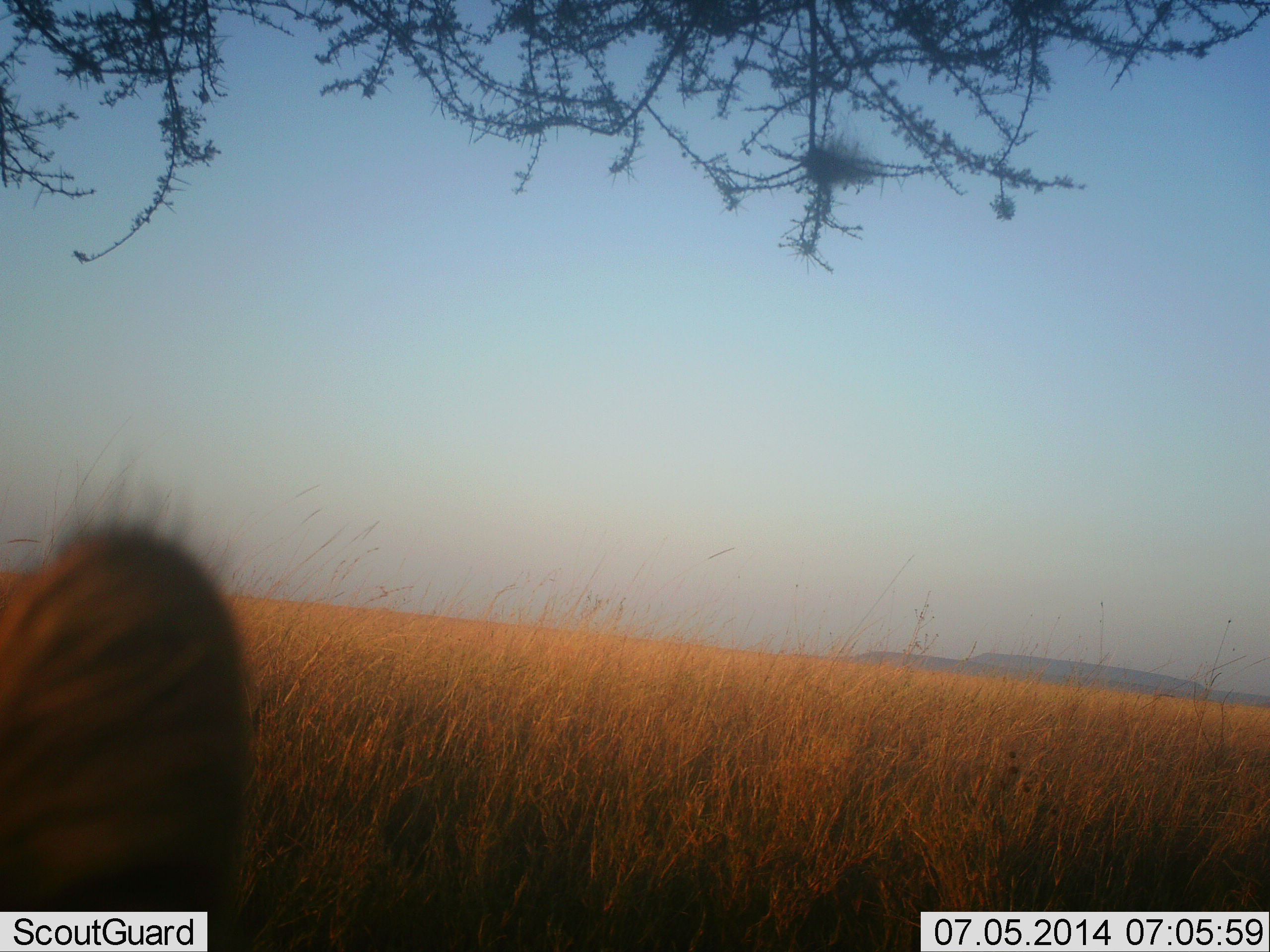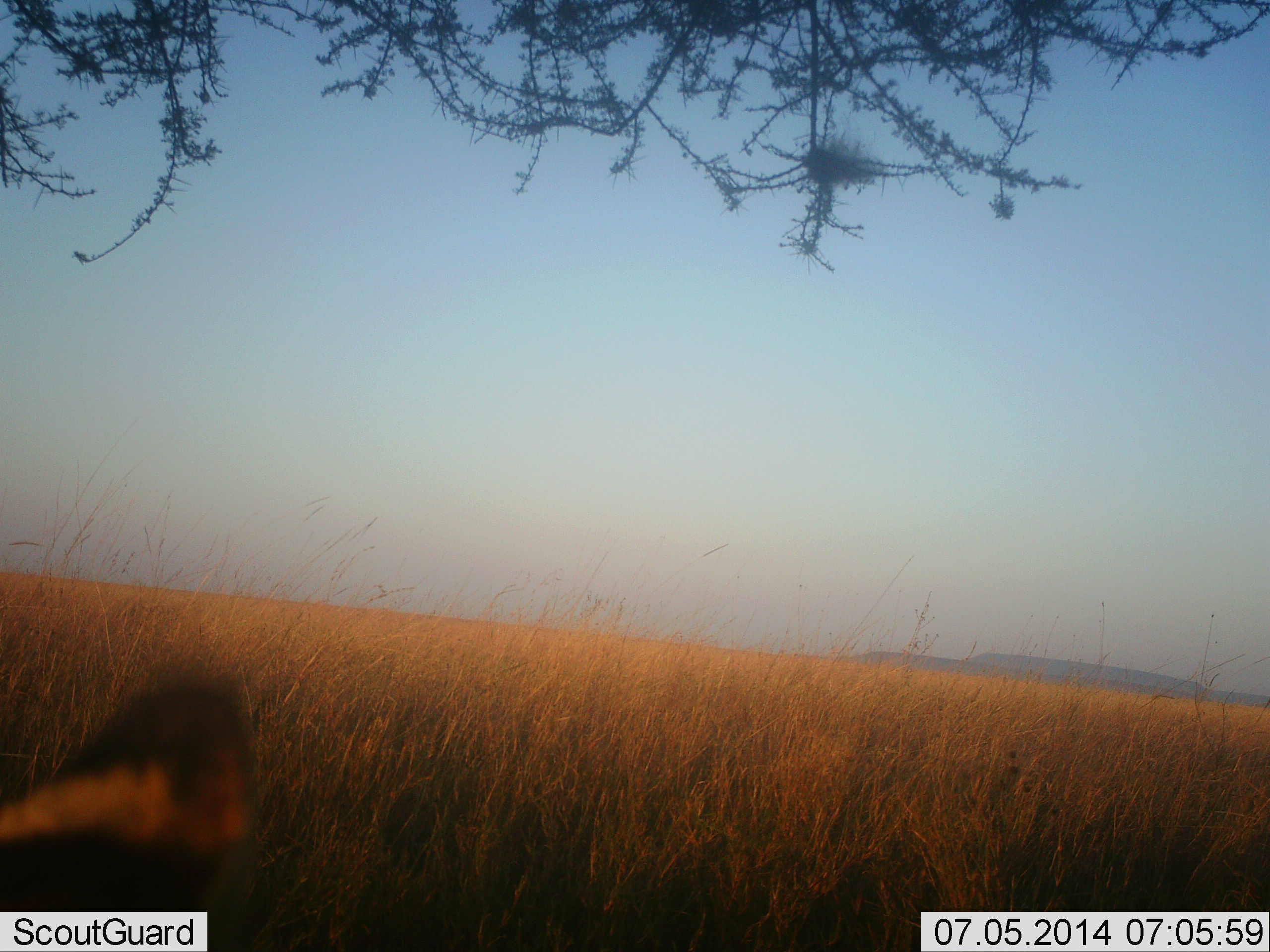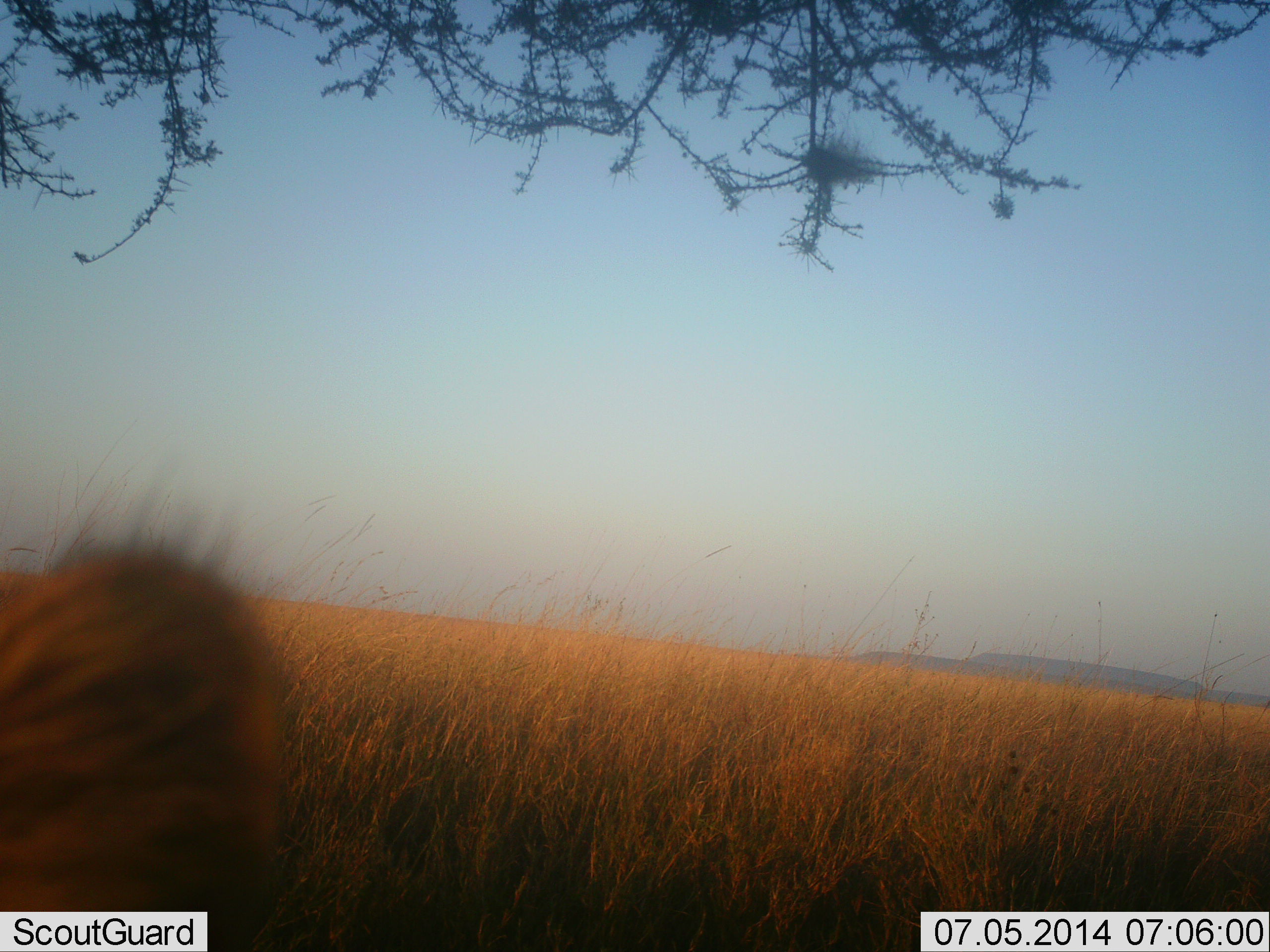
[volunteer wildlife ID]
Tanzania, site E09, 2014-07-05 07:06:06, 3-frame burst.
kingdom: Animalia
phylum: Chordata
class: Mammalia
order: Carnivora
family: Felidae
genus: Panthera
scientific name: Panthera leo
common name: lion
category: lionfemale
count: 1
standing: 25%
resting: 75%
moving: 0%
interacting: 0%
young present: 0%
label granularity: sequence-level